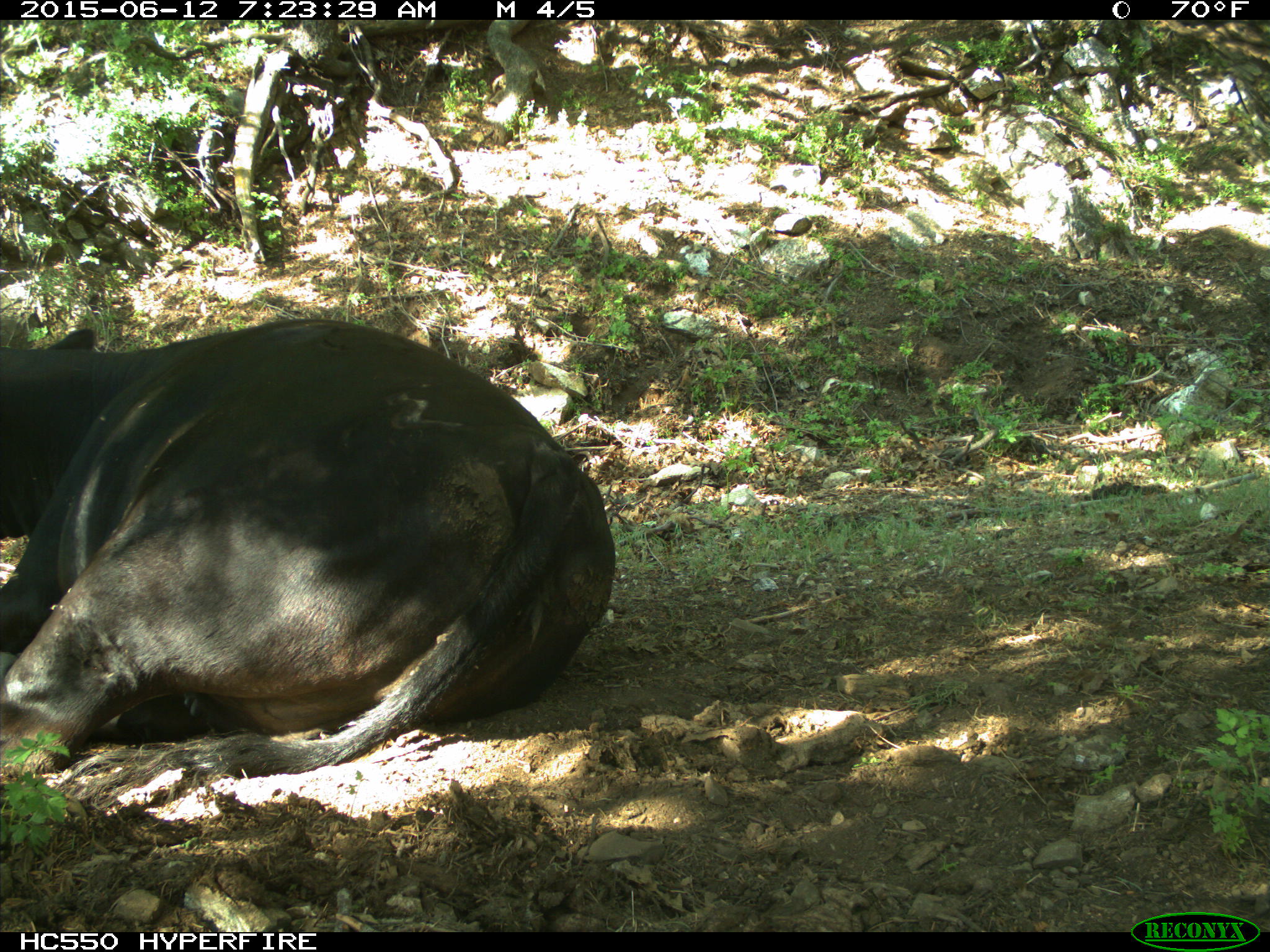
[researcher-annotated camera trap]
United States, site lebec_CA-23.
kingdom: Animalia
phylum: Chordata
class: Mammalia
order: Artiodactyla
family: Bovidae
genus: Bos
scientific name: Bos taurus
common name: domestic cow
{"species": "Bos taurus (domestic cow)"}